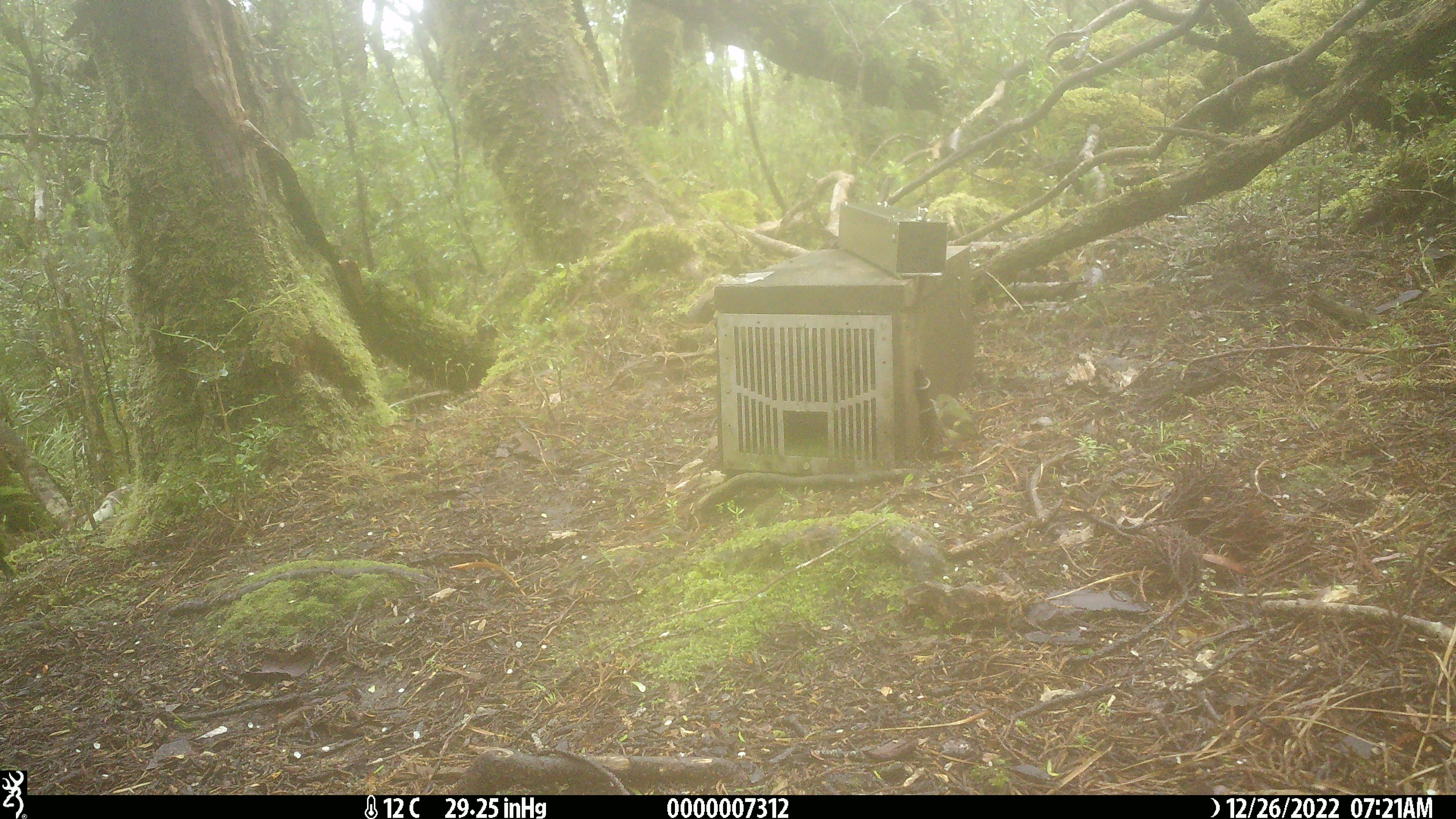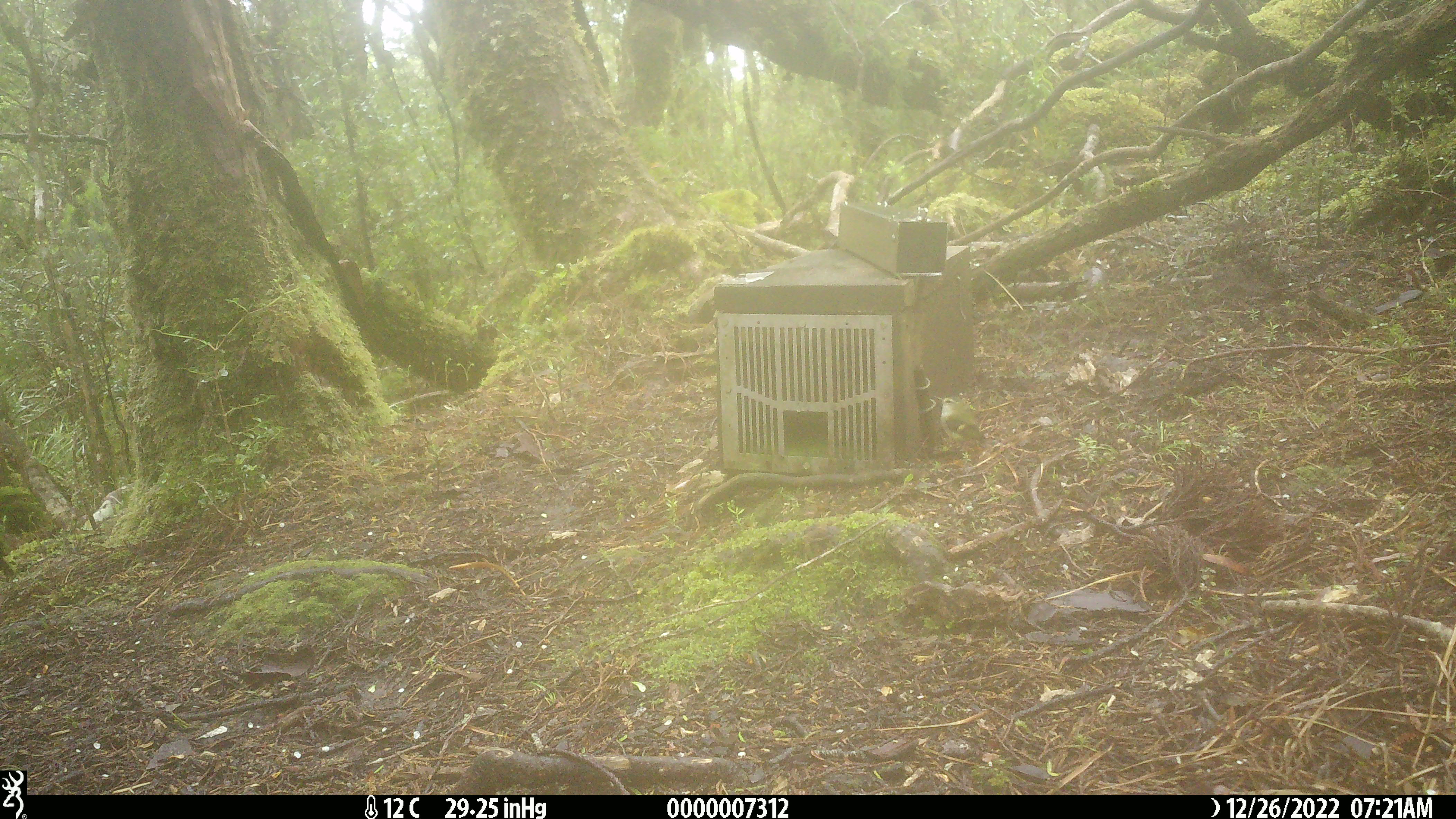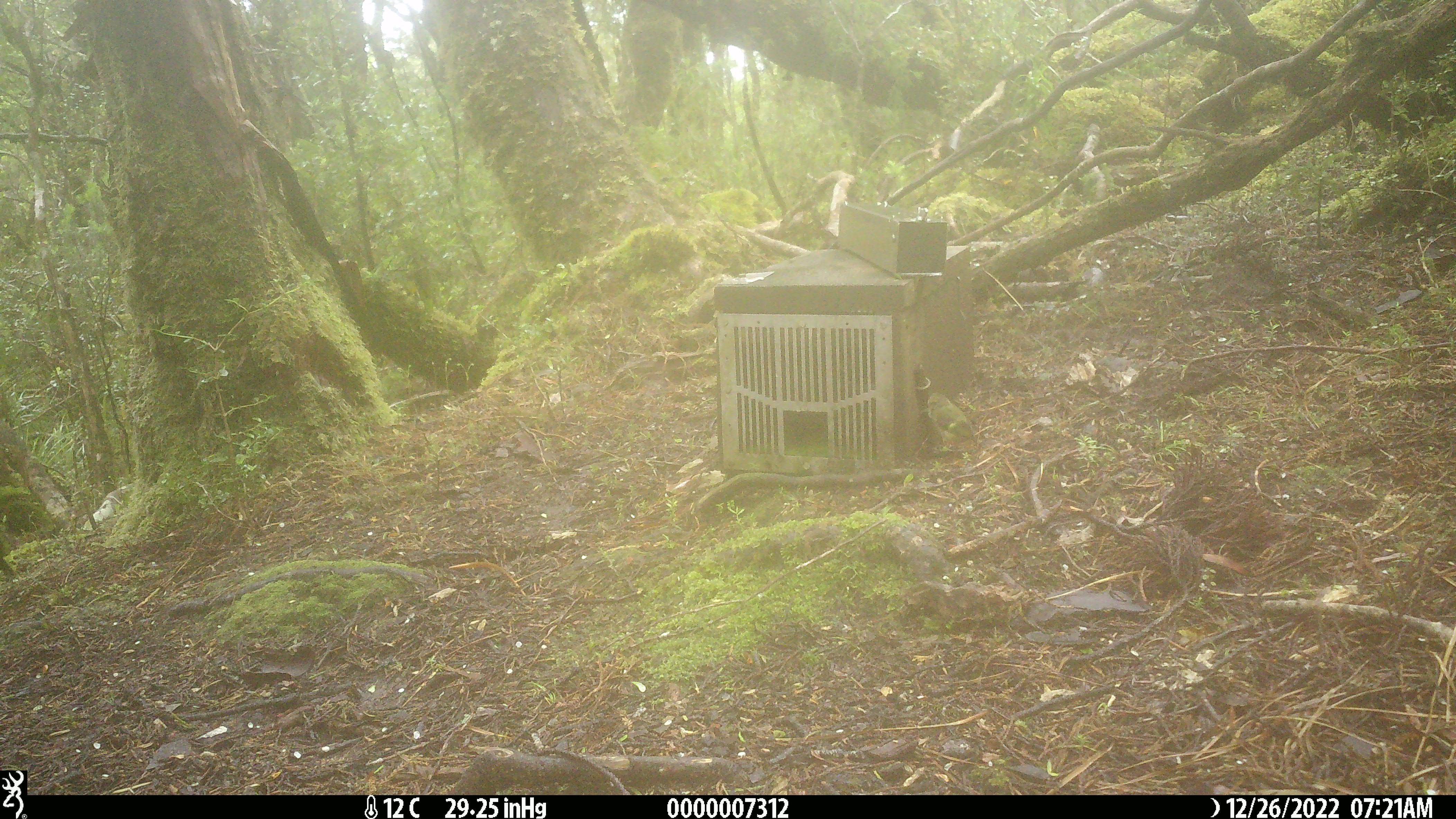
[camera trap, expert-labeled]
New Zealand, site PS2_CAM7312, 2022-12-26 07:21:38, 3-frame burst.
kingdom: Animalia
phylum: Chordata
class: Aves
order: Passeriformes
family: Acanthisittidae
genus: Acanthisitta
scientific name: Acanthisitta chloris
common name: rifleman